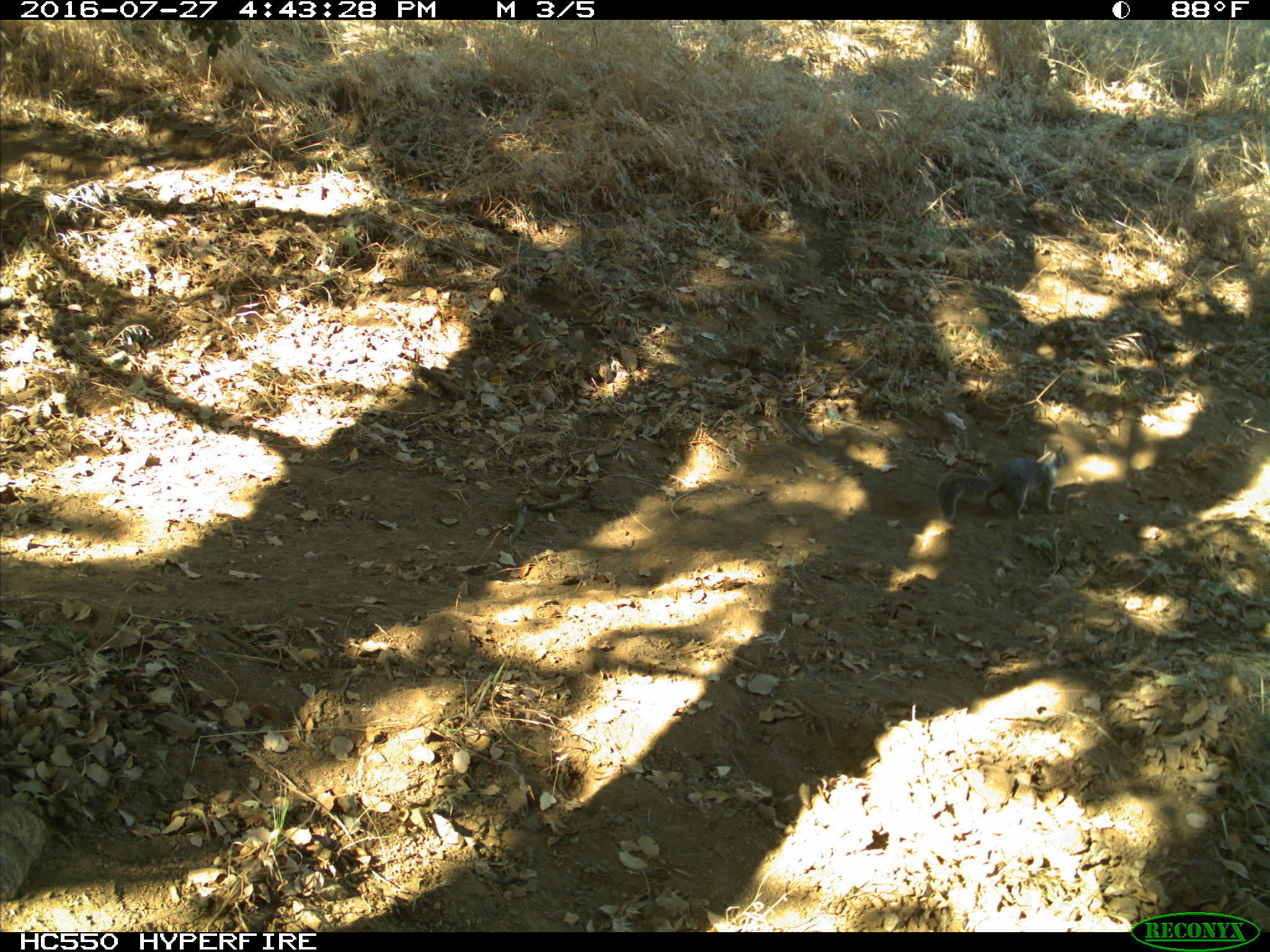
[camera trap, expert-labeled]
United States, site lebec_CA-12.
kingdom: Animalia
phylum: Chordata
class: Mammalia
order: Rodentia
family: Sciuridae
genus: Otospermophilus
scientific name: Otospermophilus beecheyi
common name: california ground squirrel